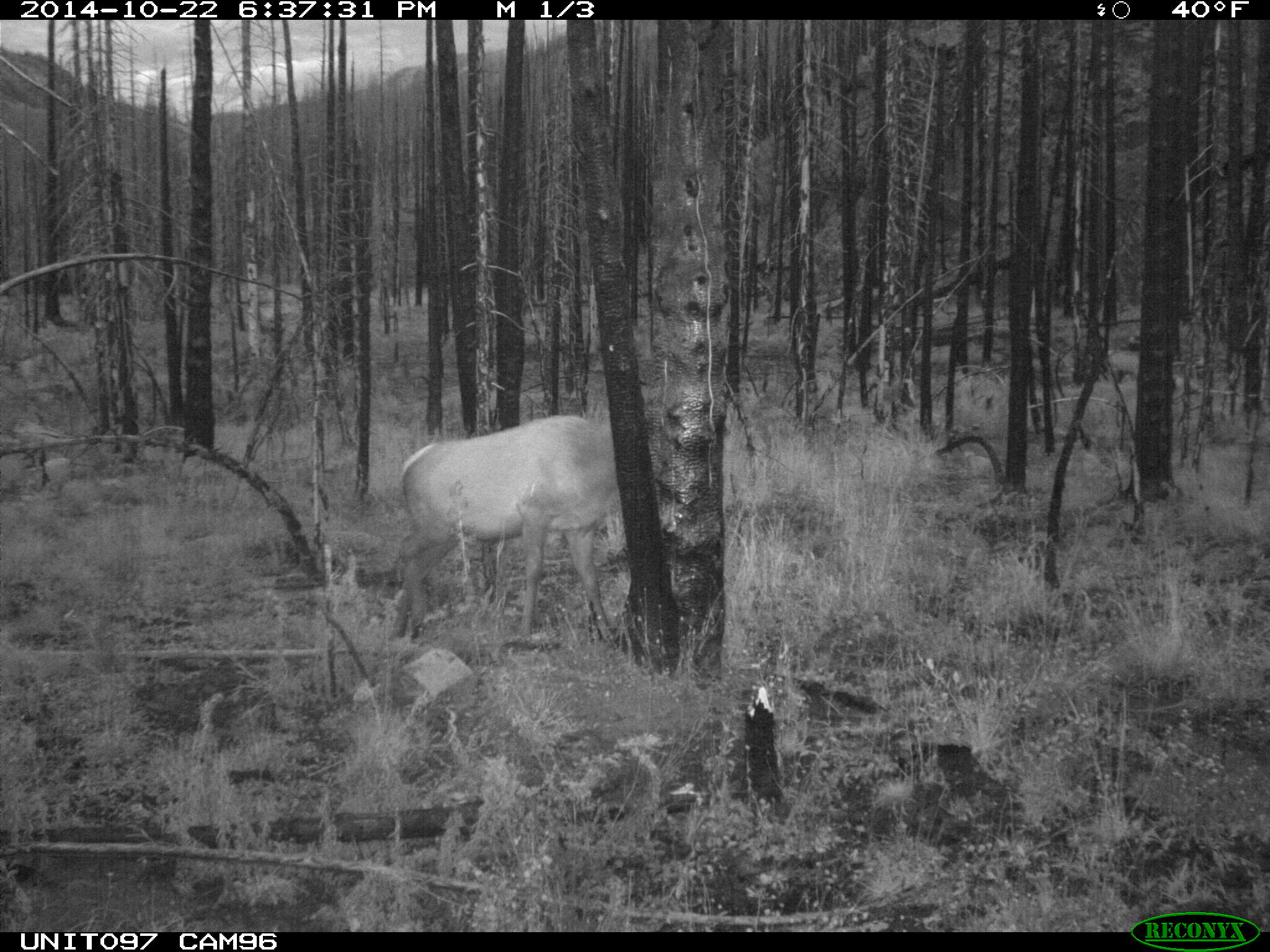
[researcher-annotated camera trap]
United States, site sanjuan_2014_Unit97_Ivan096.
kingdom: Animalia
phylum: Chordata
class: Mammalia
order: Artiodactyla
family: Cervidae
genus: Cervus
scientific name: Cervus elaphus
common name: red deer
Cervus elaphus (red deer).